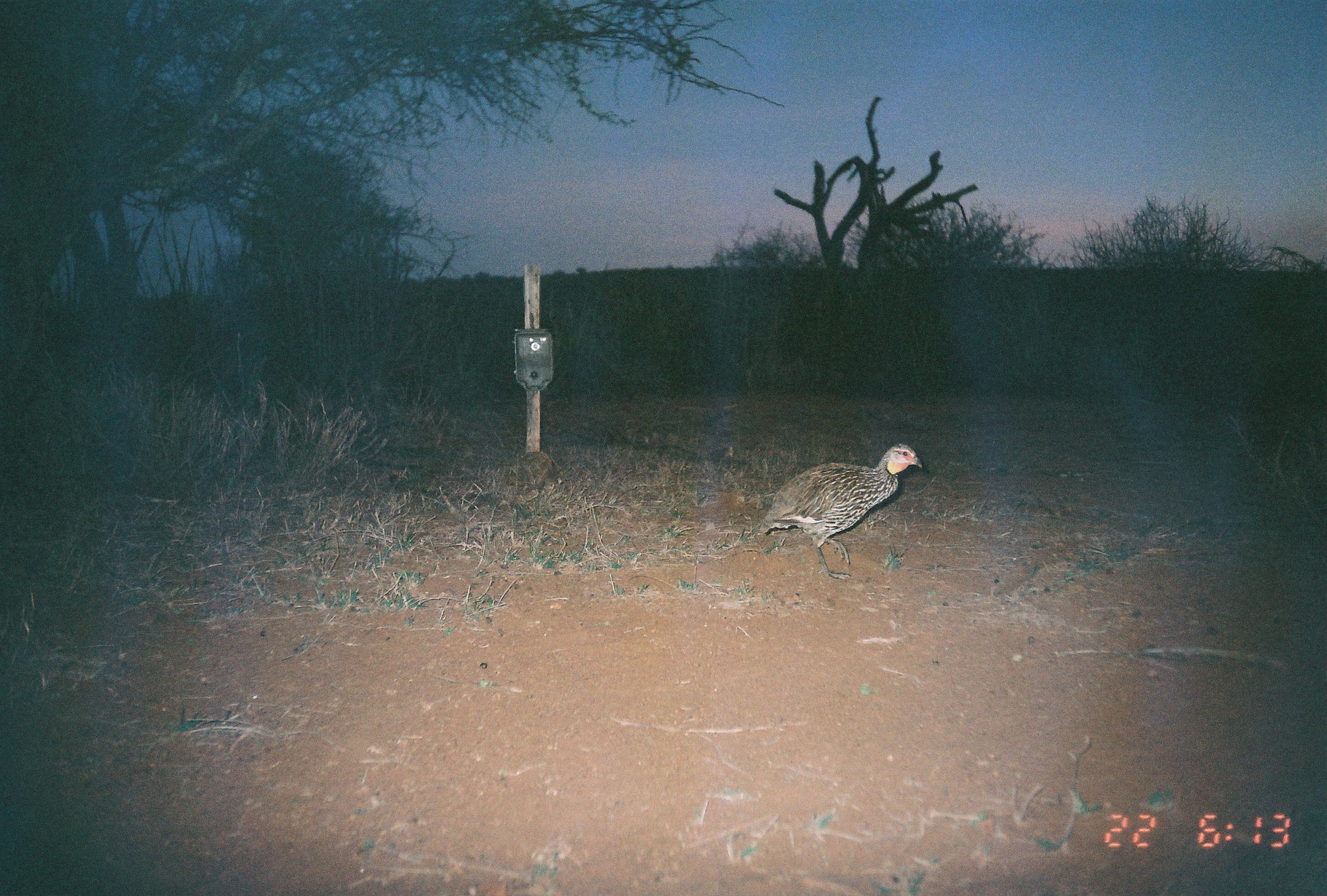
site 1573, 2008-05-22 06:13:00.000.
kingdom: Animalia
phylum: Chordata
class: Aves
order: Galliformes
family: Phasianidae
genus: Pternistis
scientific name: Pternistis leucoscepus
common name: yellow-necked francolin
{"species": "Pternistis leucoscepus (yellow-necked francolin)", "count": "1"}